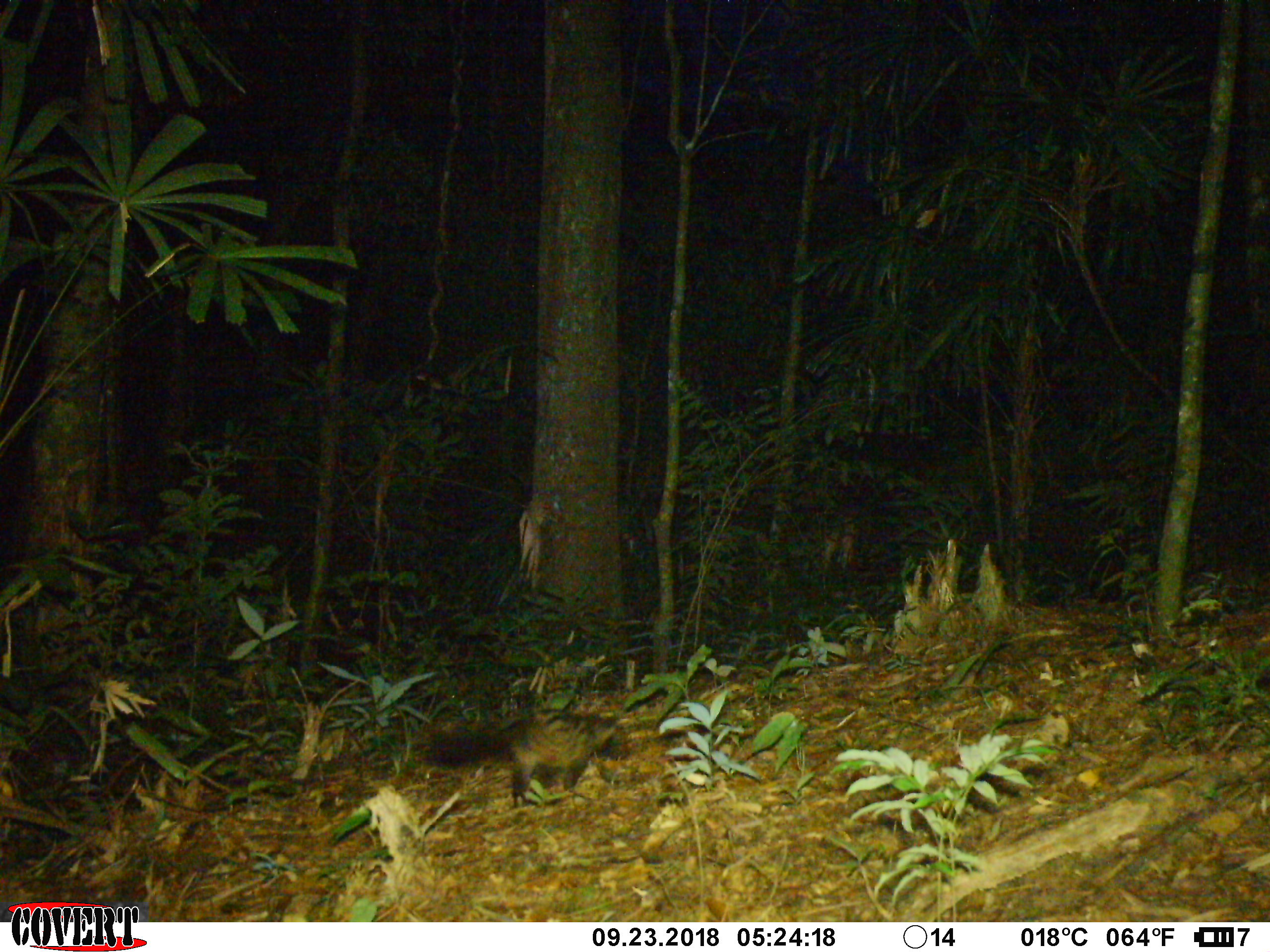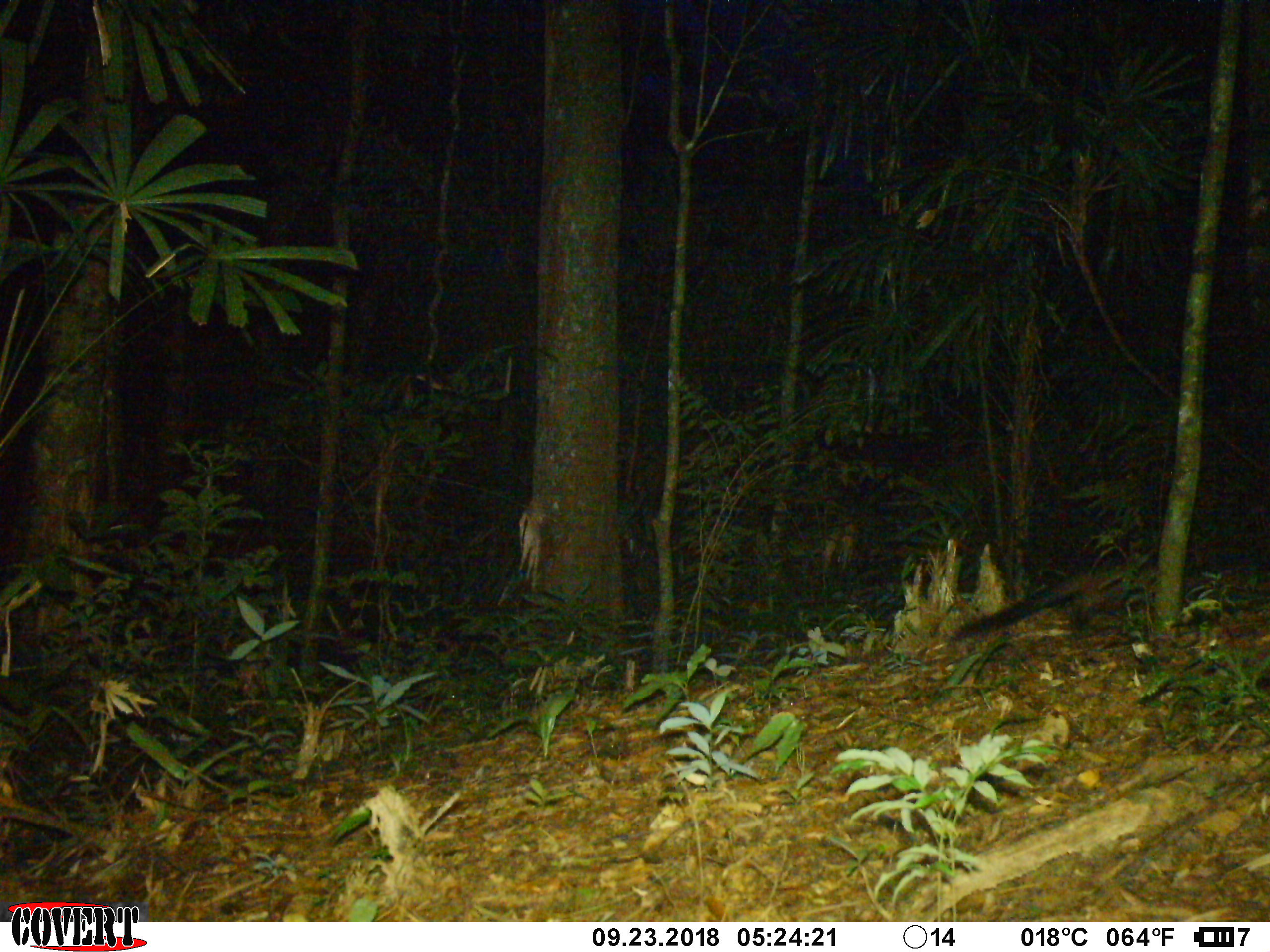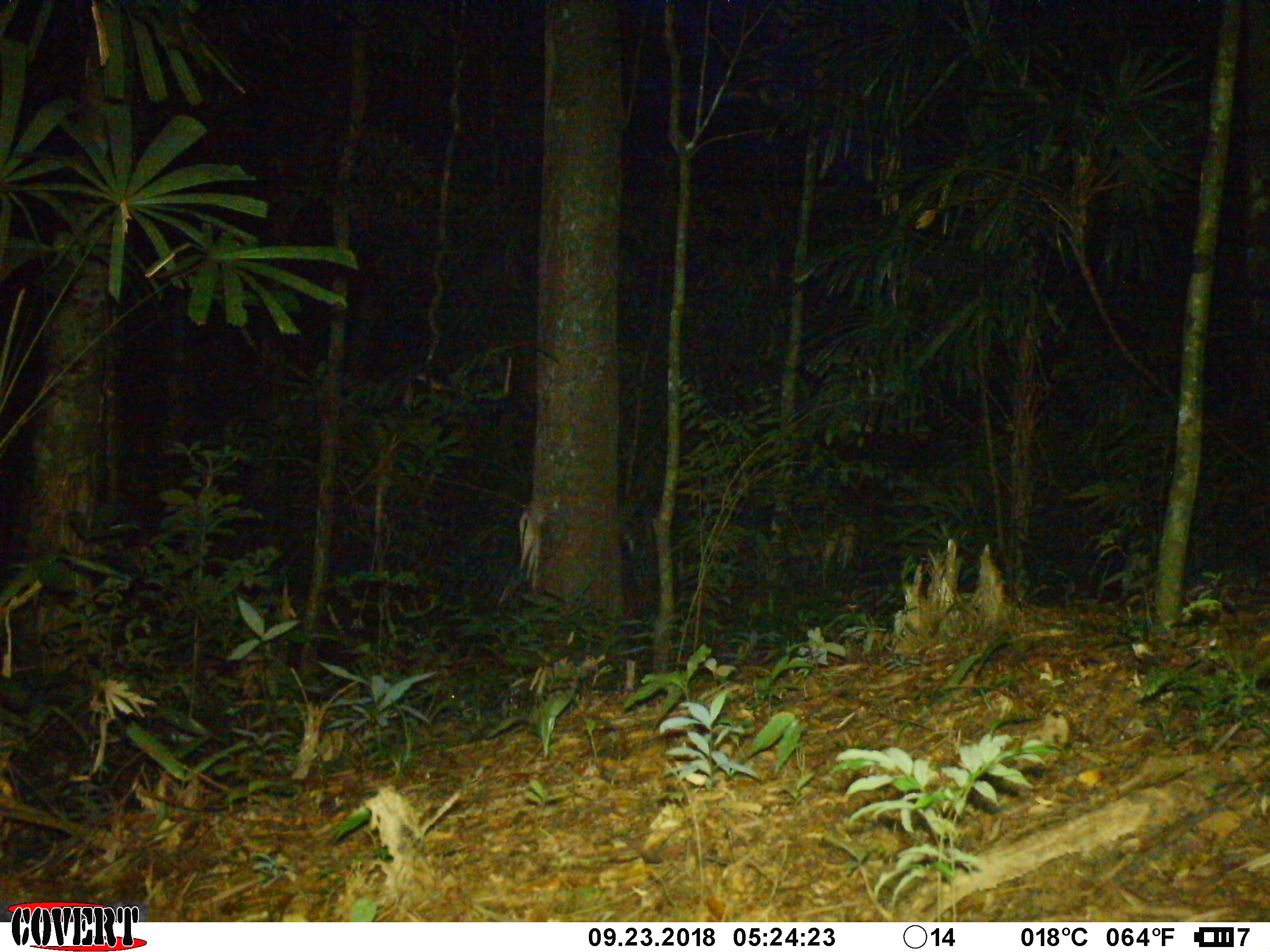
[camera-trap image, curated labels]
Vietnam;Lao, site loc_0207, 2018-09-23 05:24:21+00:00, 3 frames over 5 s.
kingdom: Animalia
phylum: Chordata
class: Mammalia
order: Carnivora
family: Viverridae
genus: Paradoxurus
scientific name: Paradoxurus hermaphroditus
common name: common palm civet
Common palm civet (Paradoxurus hermaphroditus). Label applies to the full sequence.